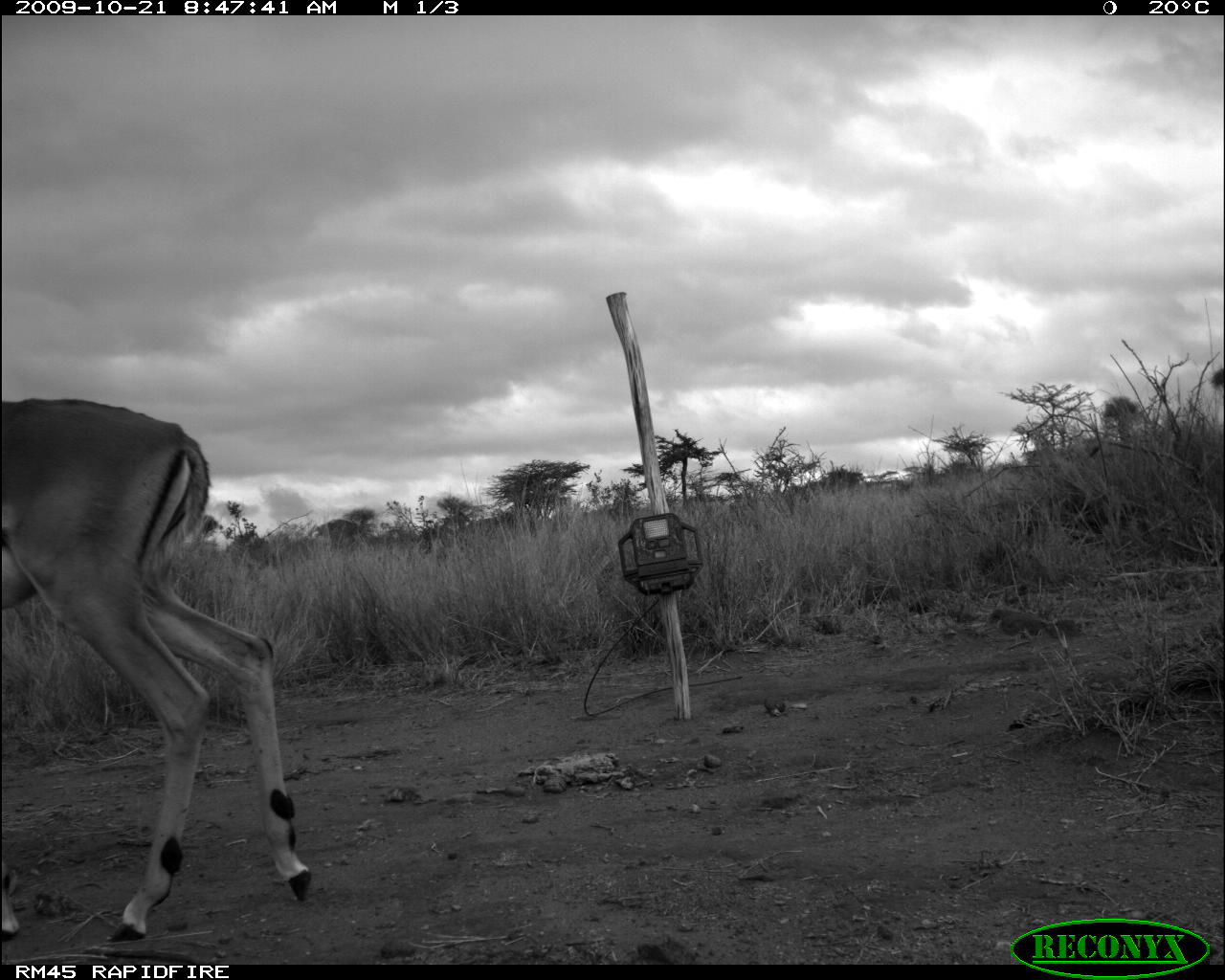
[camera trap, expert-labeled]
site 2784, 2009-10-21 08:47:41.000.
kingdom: Animalia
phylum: Chordata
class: Mammalia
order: Artiodactyla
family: Bovidae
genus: Aepyceros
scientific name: Aepyceros melampus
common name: impala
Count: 1.